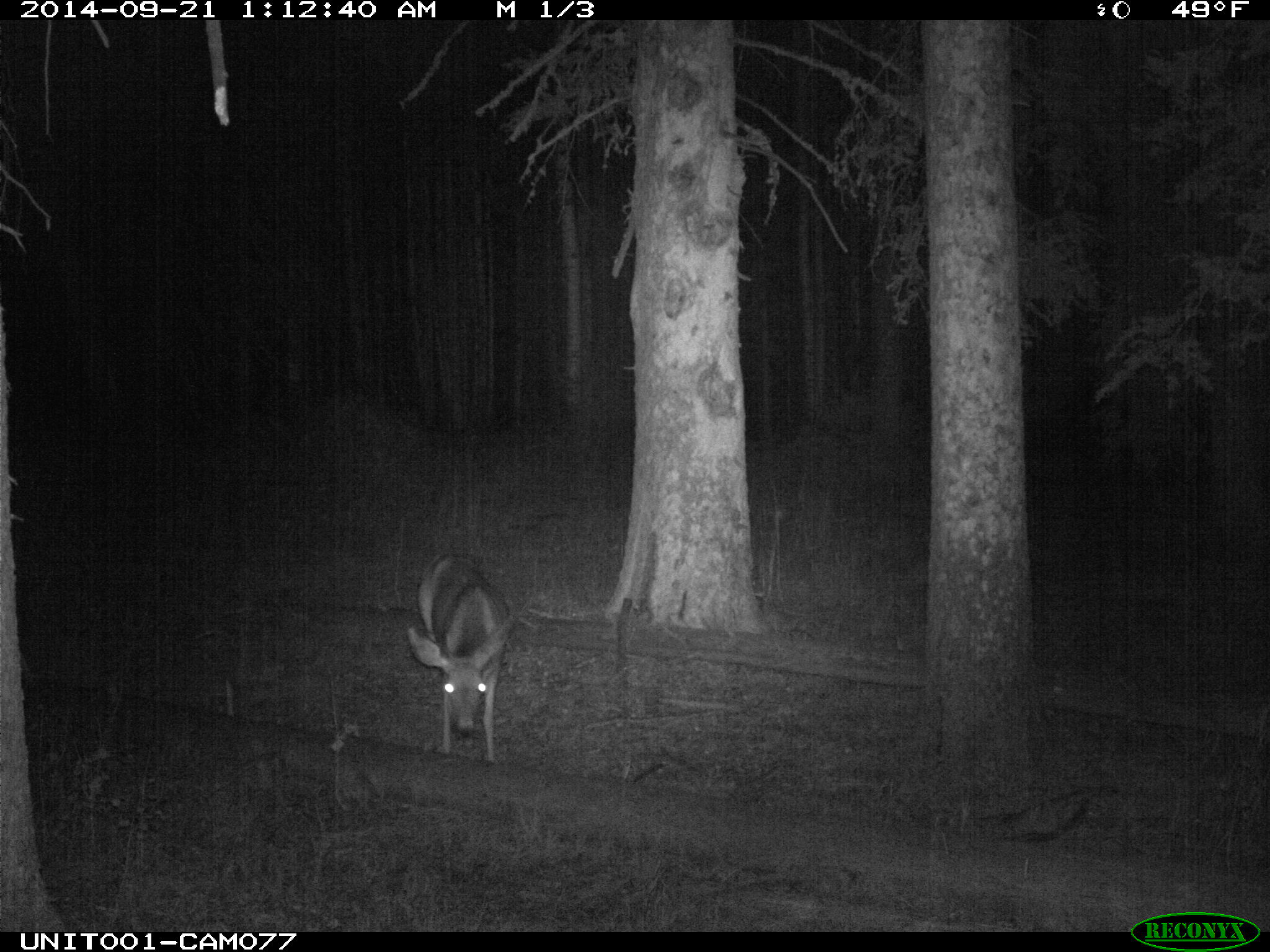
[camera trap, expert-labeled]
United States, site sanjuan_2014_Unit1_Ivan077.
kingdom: Animalia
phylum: Chordata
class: Mammalia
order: Artiodactyla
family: Cervidae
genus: Odocoileus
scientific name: Odocoileus hemionus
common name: mule deer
Odocoileus hemionus (mule deer).